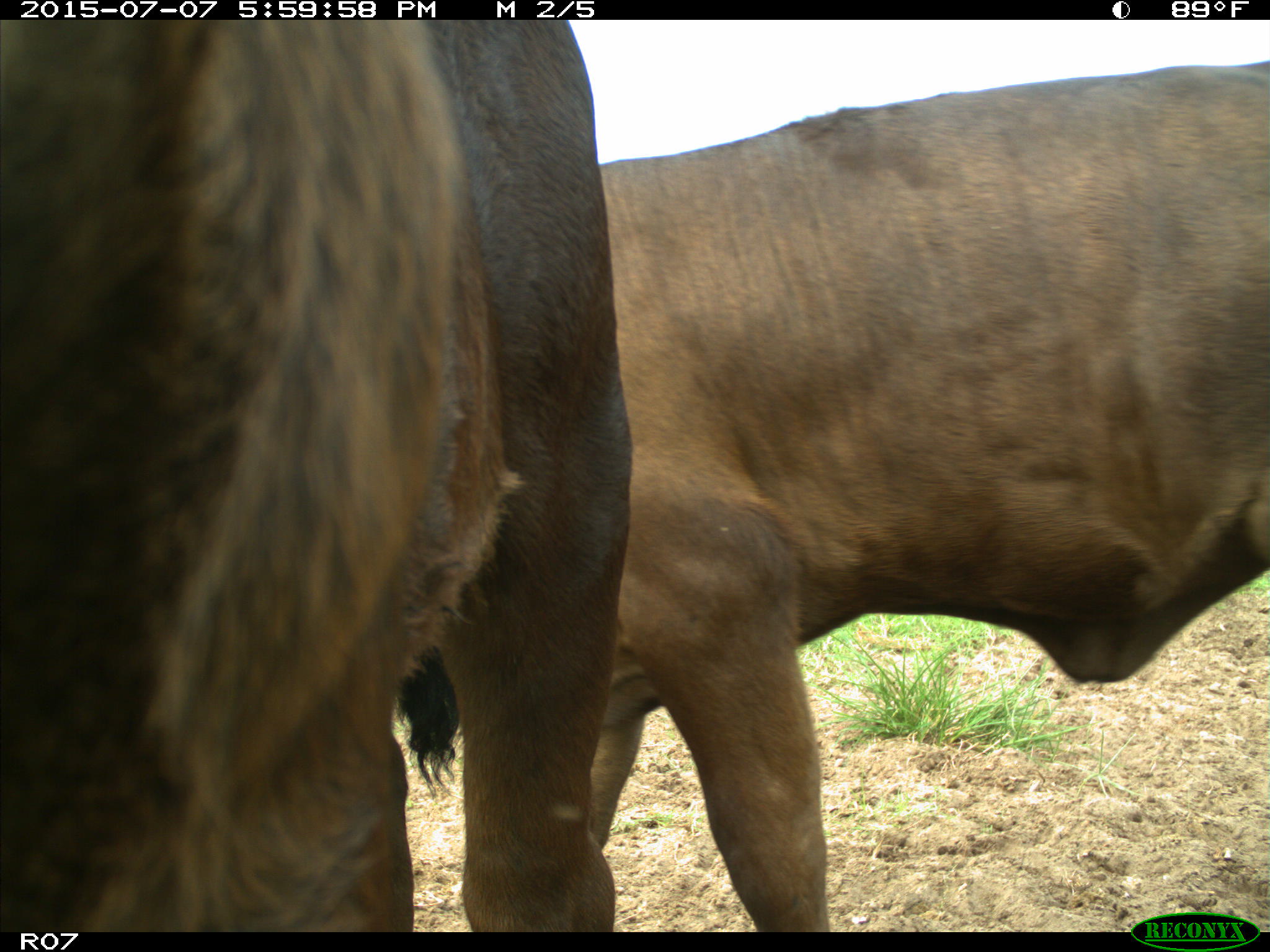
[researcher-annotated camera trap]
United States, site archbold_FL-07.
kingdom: Animalia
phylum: Chordata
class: Mammalia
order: Artiodactyla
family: Bovidae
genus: Bos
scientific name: Bos taurus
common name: domestic cow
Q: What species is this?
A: Bos taurus (domestic cow).